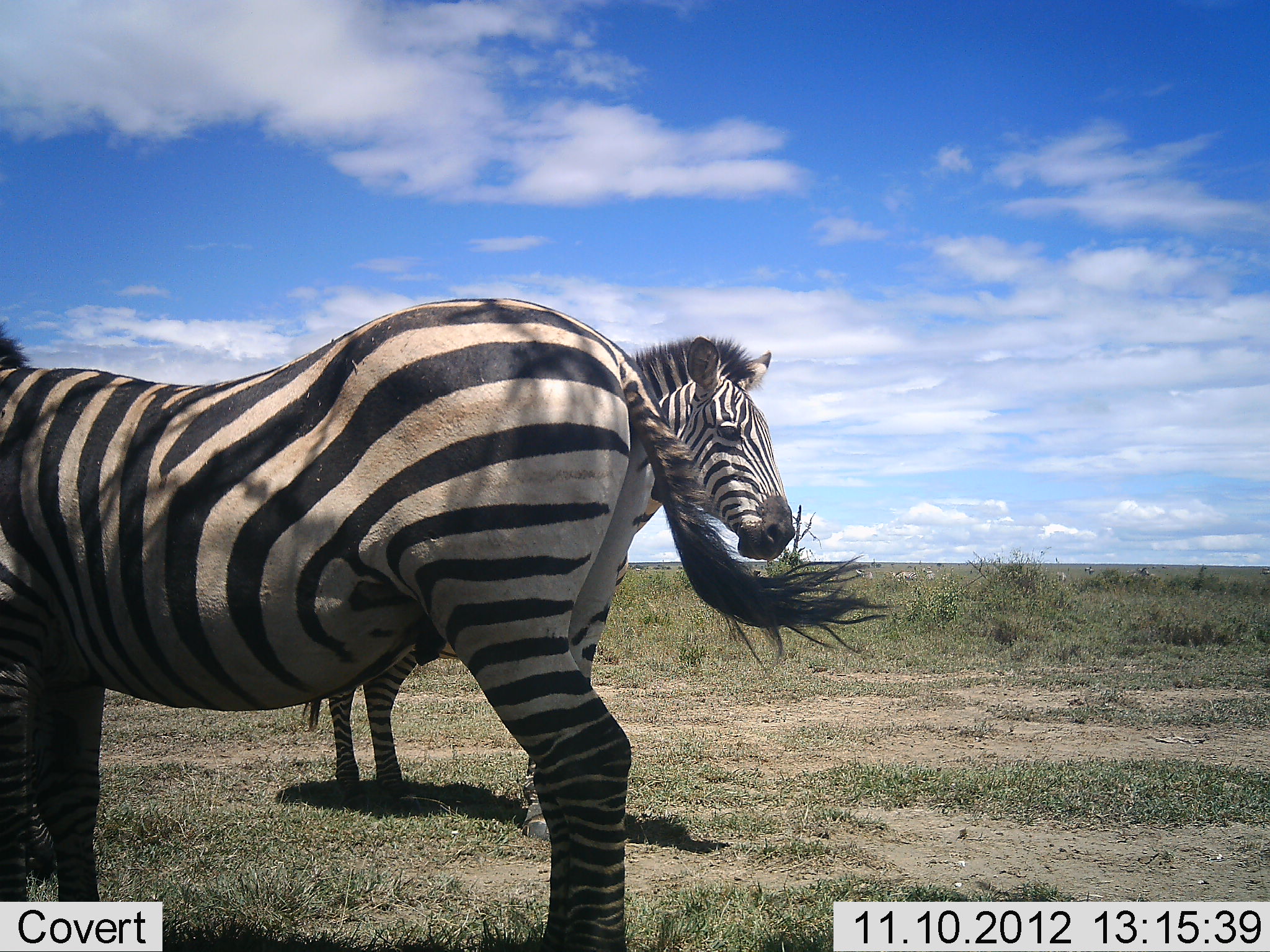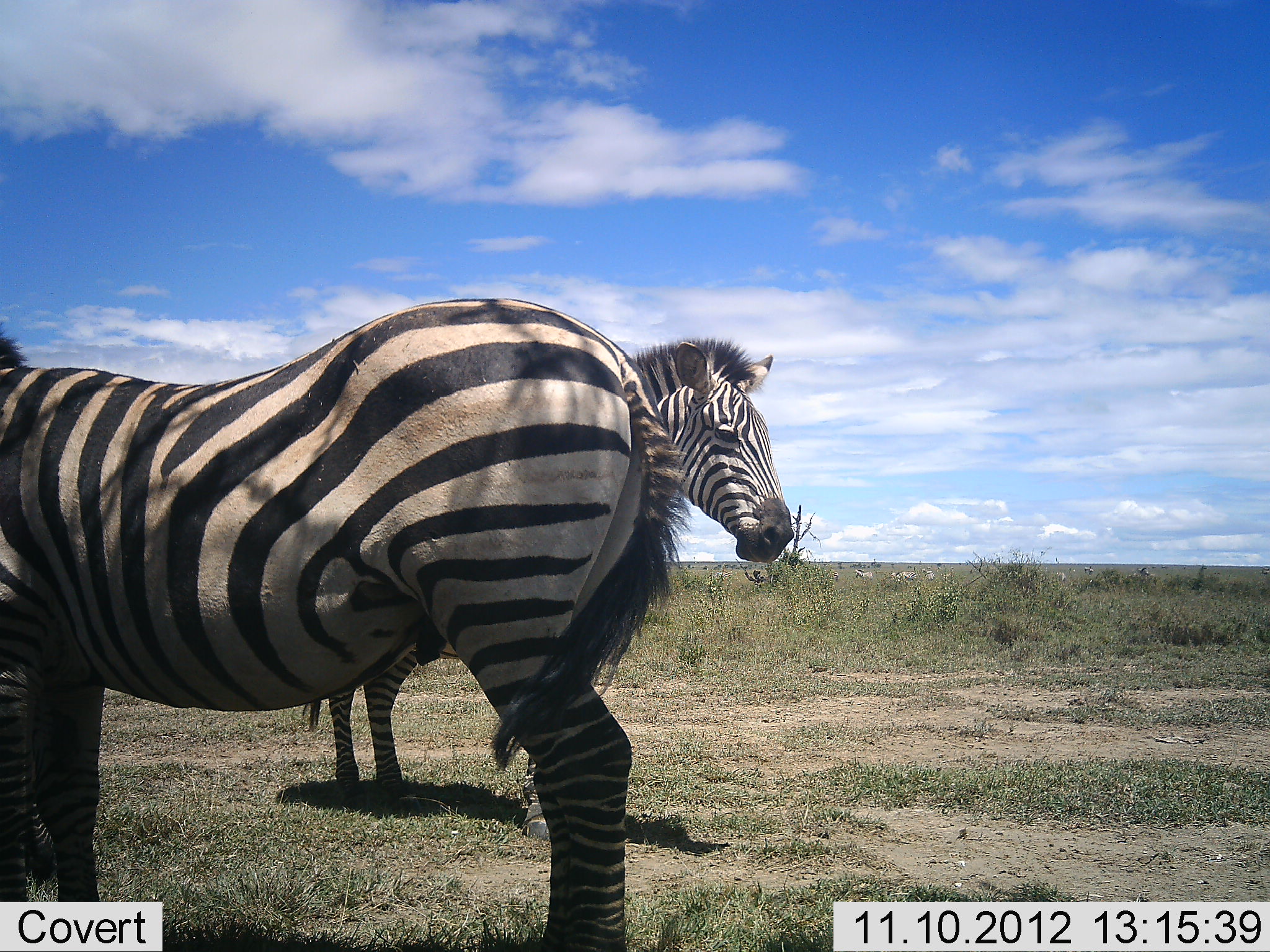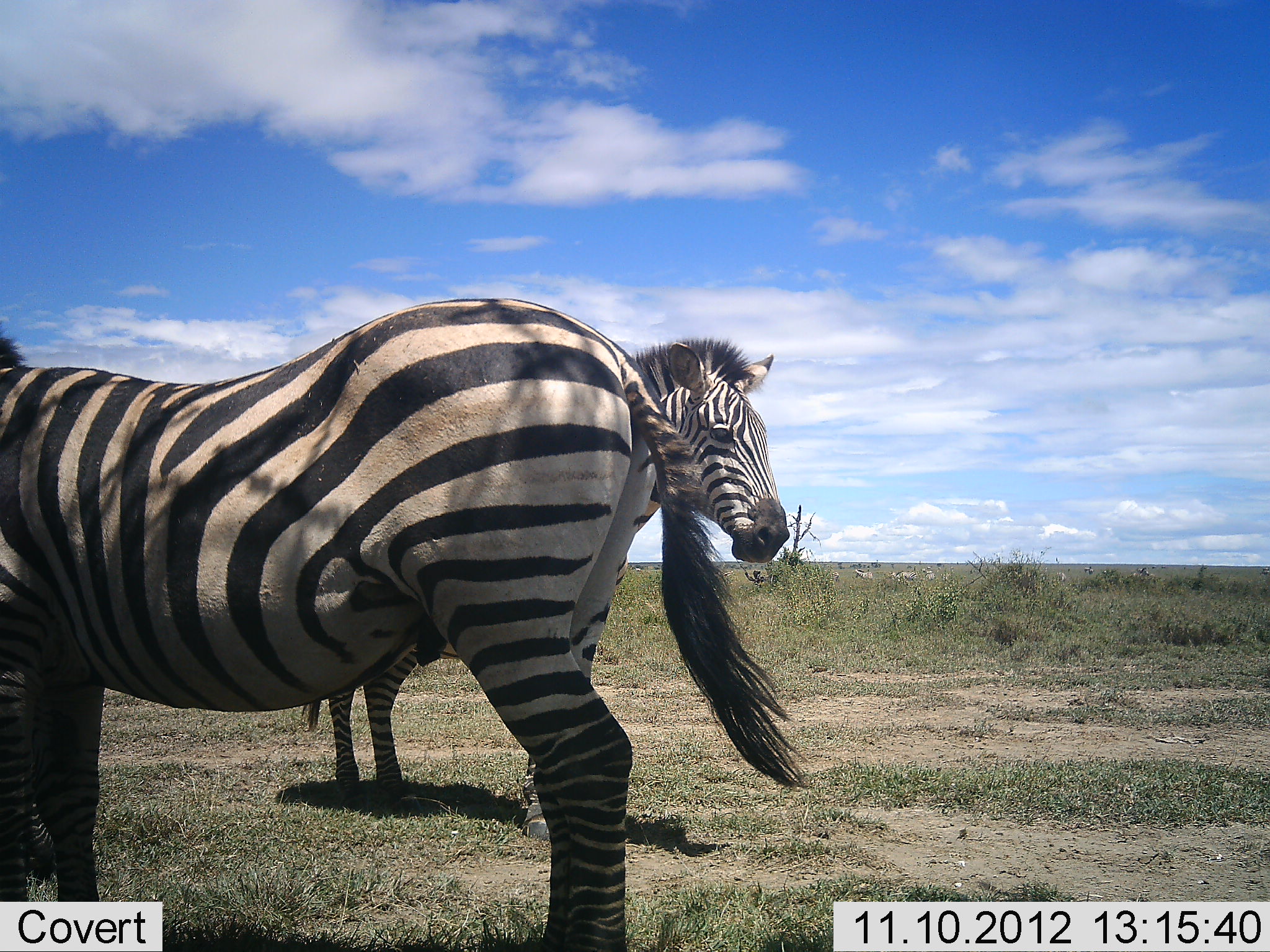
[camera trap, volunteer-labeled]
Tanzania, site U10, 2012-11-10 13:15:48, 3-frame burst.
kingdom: Animalia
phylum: Chordata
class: Mammalia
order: Perissodactyla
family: Equidae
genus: Equus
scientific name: Equus quagga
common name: plains zebra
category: zebra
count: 2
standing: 90%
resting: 10%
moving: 0%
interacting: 0%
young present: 0%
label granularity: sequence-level